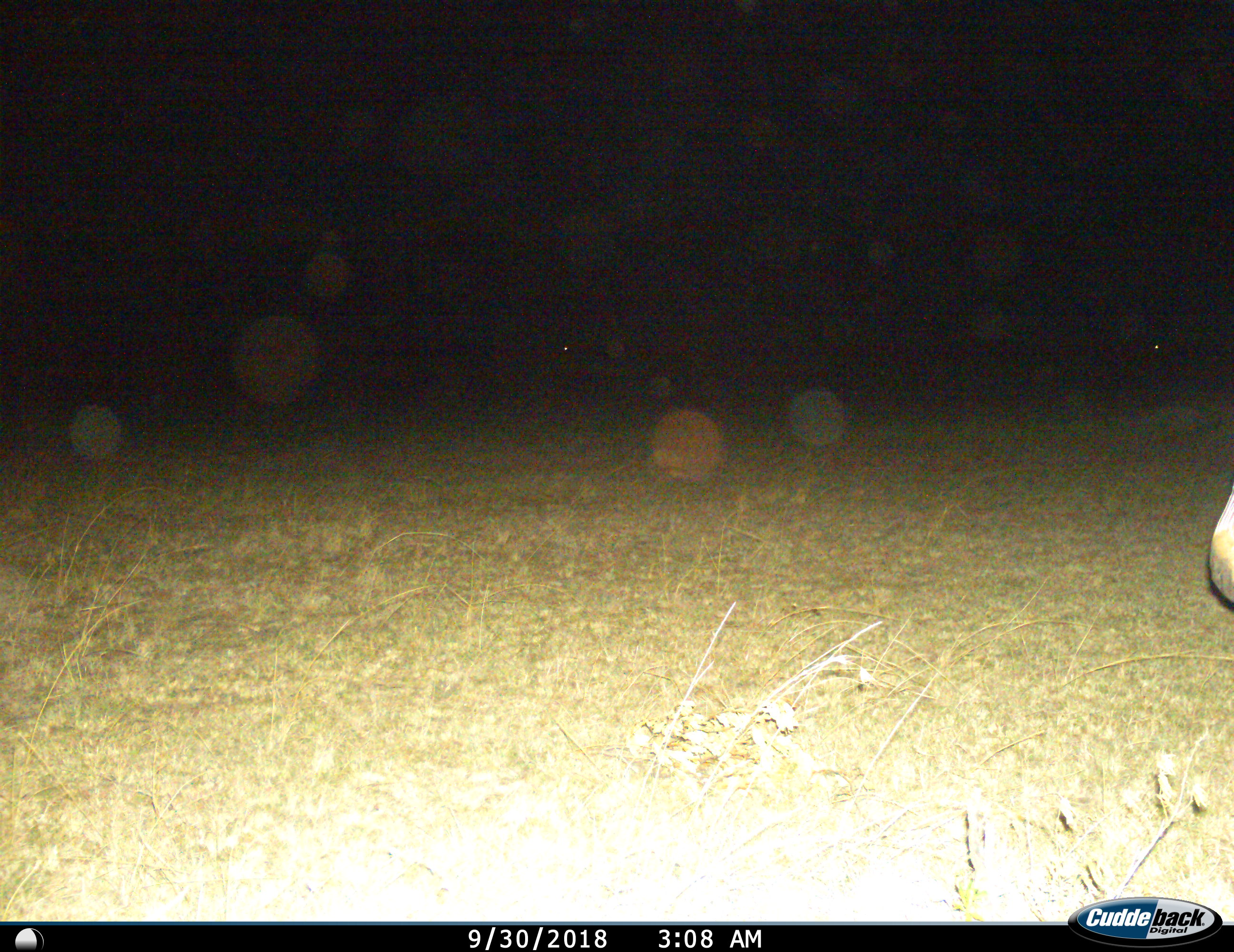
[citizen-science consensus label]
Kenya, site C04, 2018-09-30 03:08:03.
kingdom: Animalia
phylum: Chordata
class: Mammalia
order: Perissodactyla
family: Equidae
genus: Equus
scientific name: Equus quagga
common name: plains zebra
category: zebra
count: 1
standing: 100%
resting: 0%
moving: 0%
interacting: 0%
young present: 0%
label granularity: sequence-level